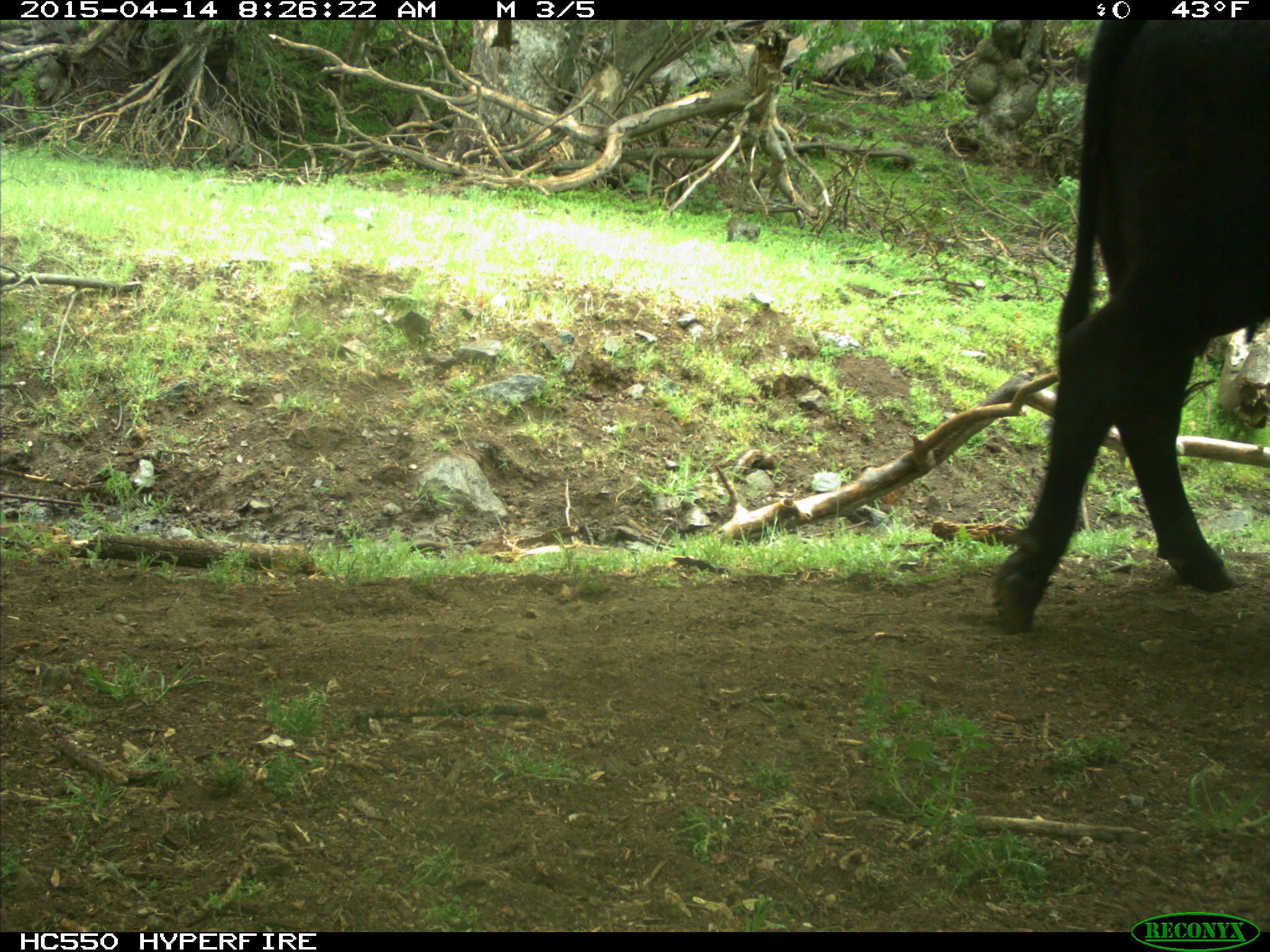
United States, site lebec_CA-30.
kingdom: Animalia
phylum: Chordata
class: Mammalia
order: Artiodactyla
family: Bovidae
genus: Bos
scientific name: Bos taurus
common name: domestic cow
Bos taurus (domestic cow).